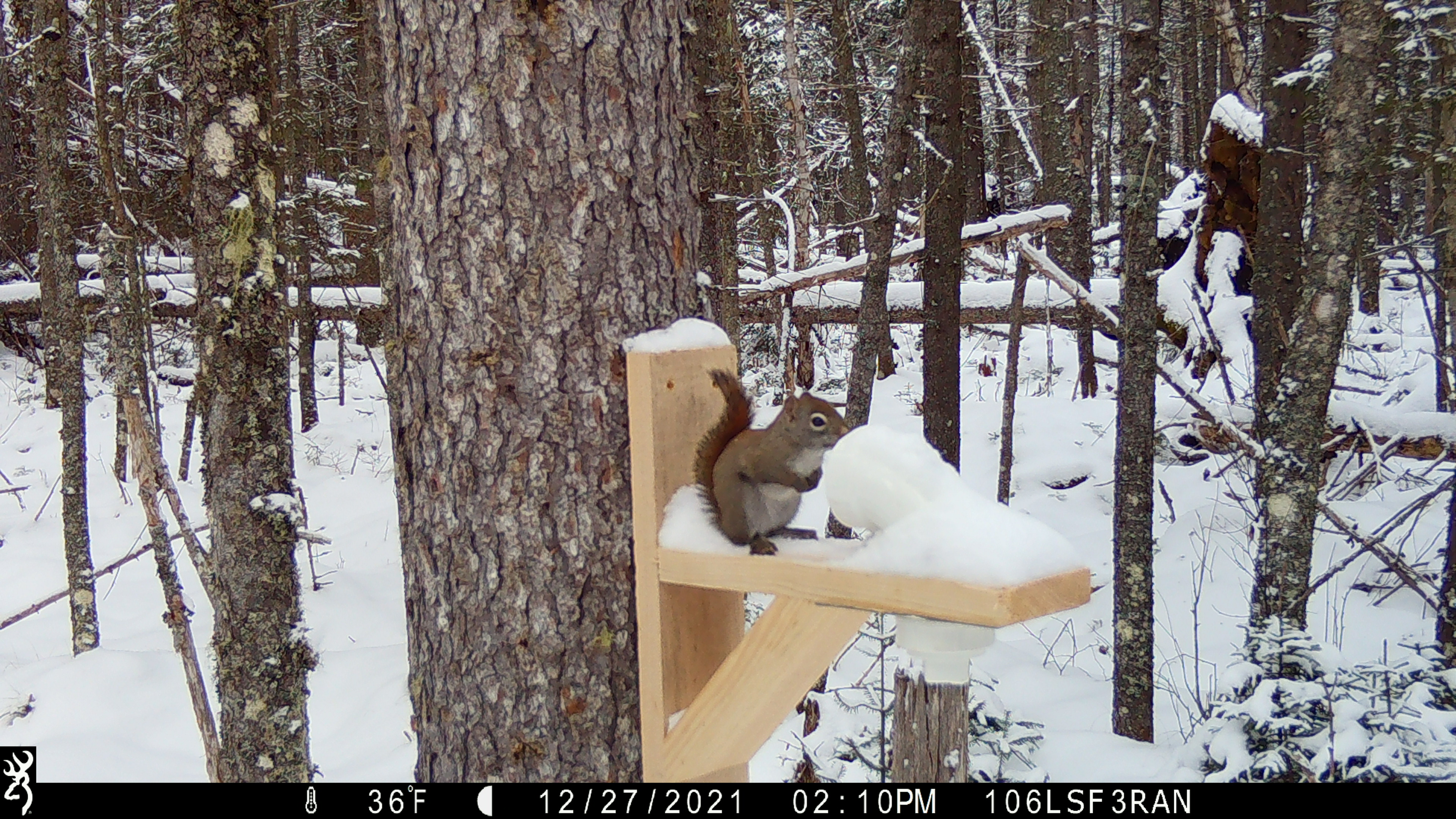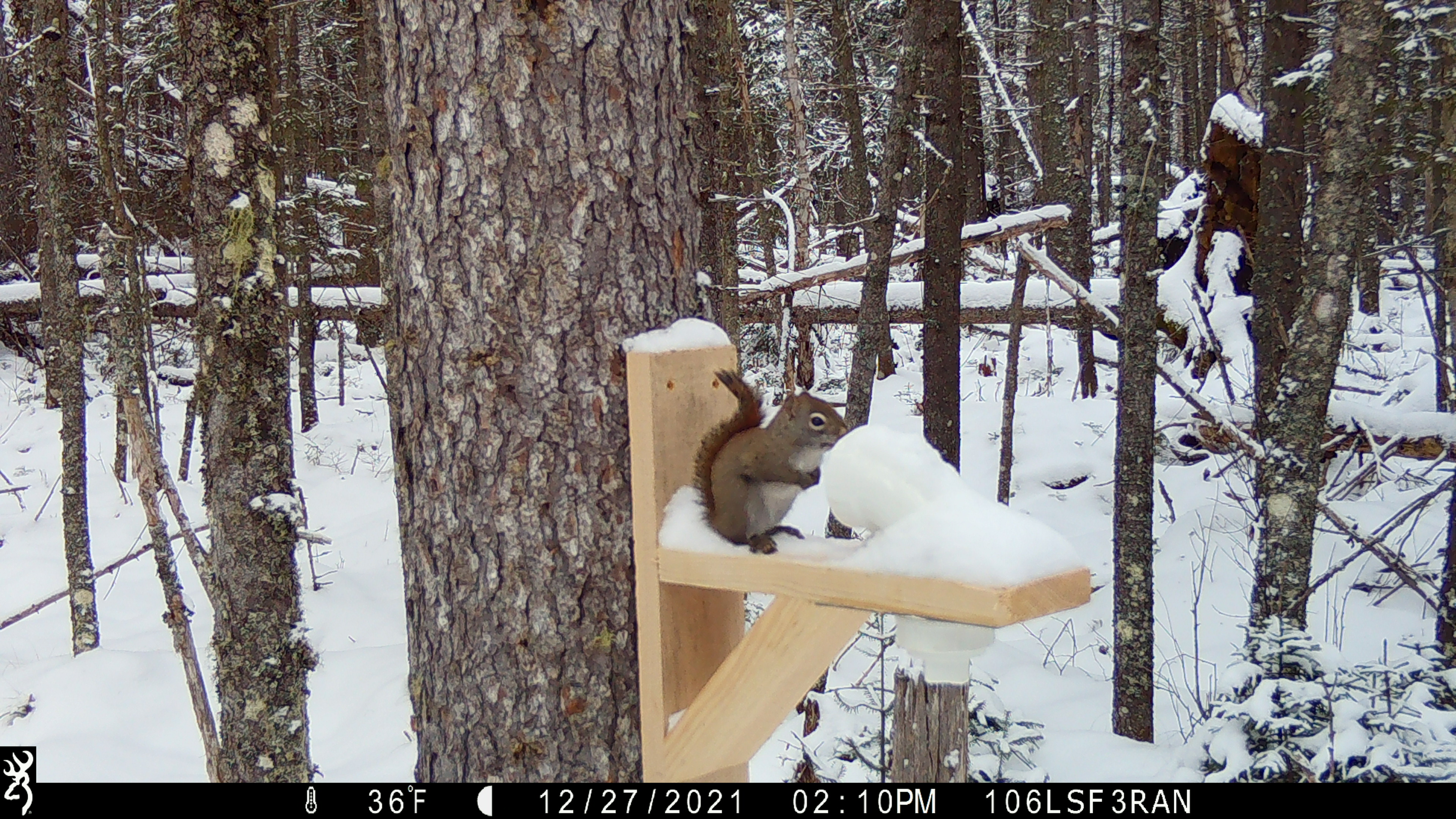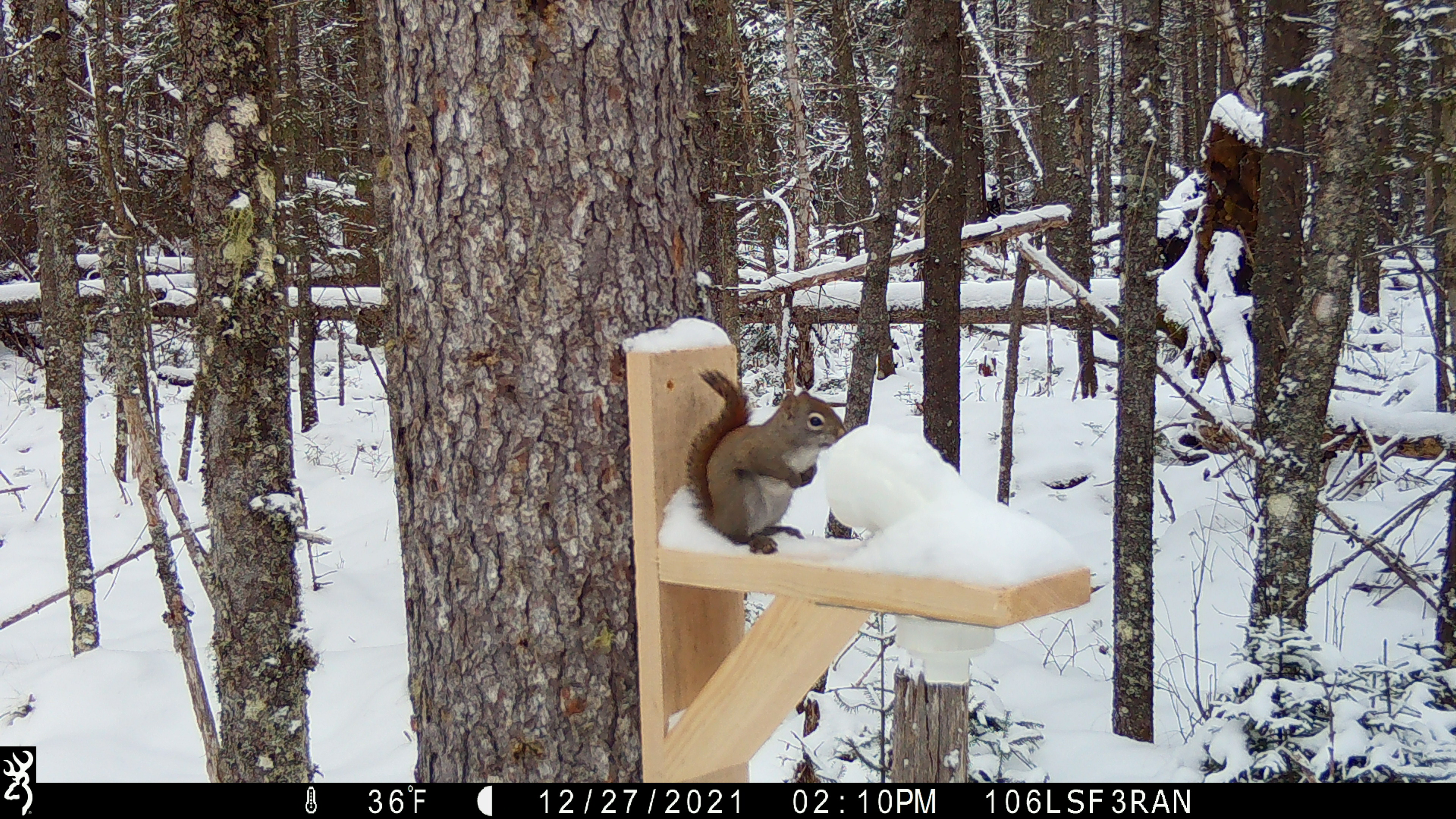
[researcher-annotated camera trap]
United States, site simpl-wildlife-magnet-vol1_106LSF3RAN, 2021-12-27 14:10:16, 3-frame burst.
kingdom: Animalia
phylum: Chordata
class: Mammalia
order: Rodentia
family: Sciuridae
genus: Tamiasciurus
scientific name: Tamiasciurus hudsonicus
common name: red squirrel